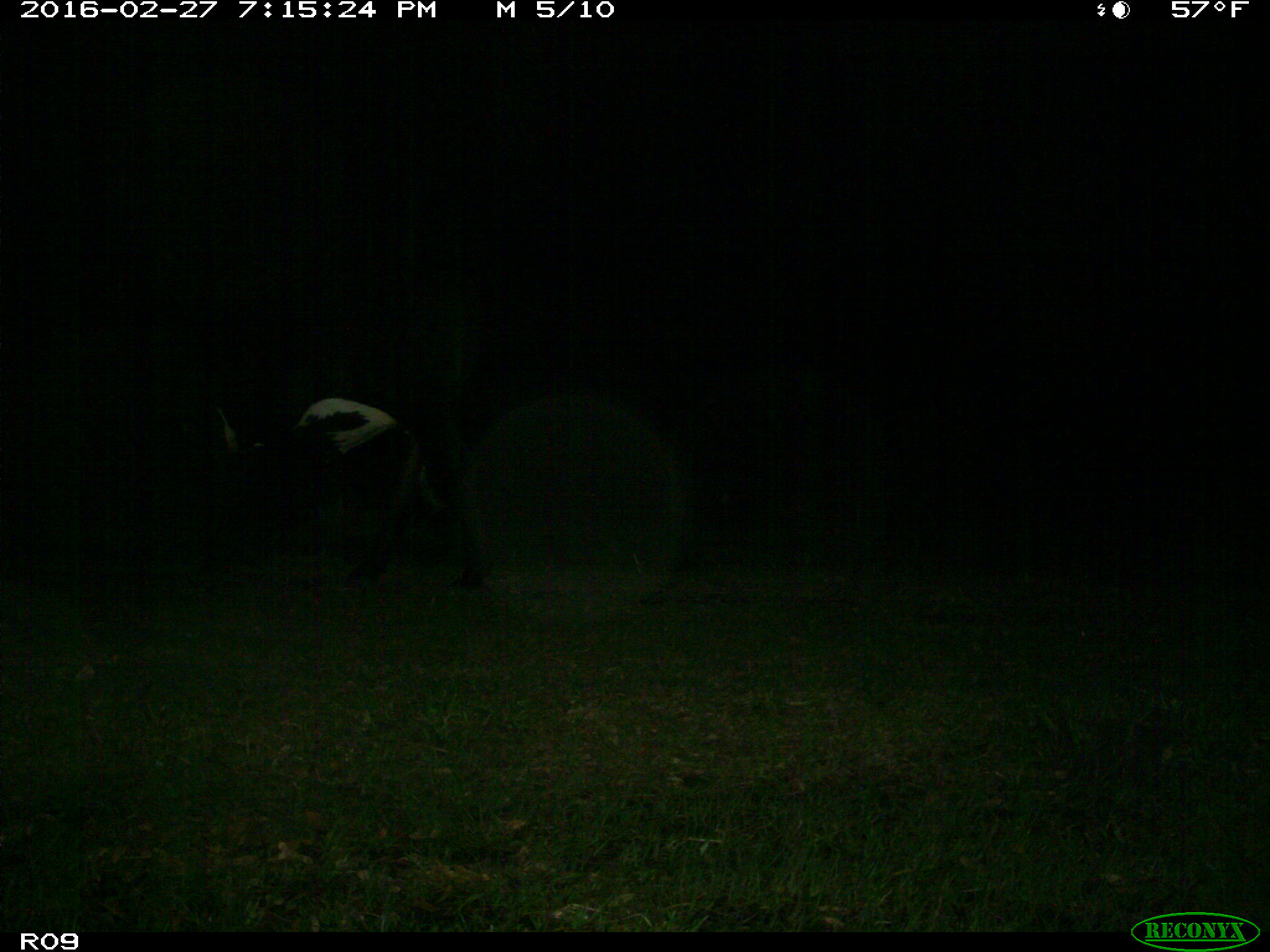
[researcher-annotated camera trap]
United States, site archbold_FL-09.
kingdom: Animalia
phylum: Chordata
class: Mammalia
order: Artiodactyla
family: Bovidae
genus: Bos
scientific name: Bos taurus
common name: domestic cow